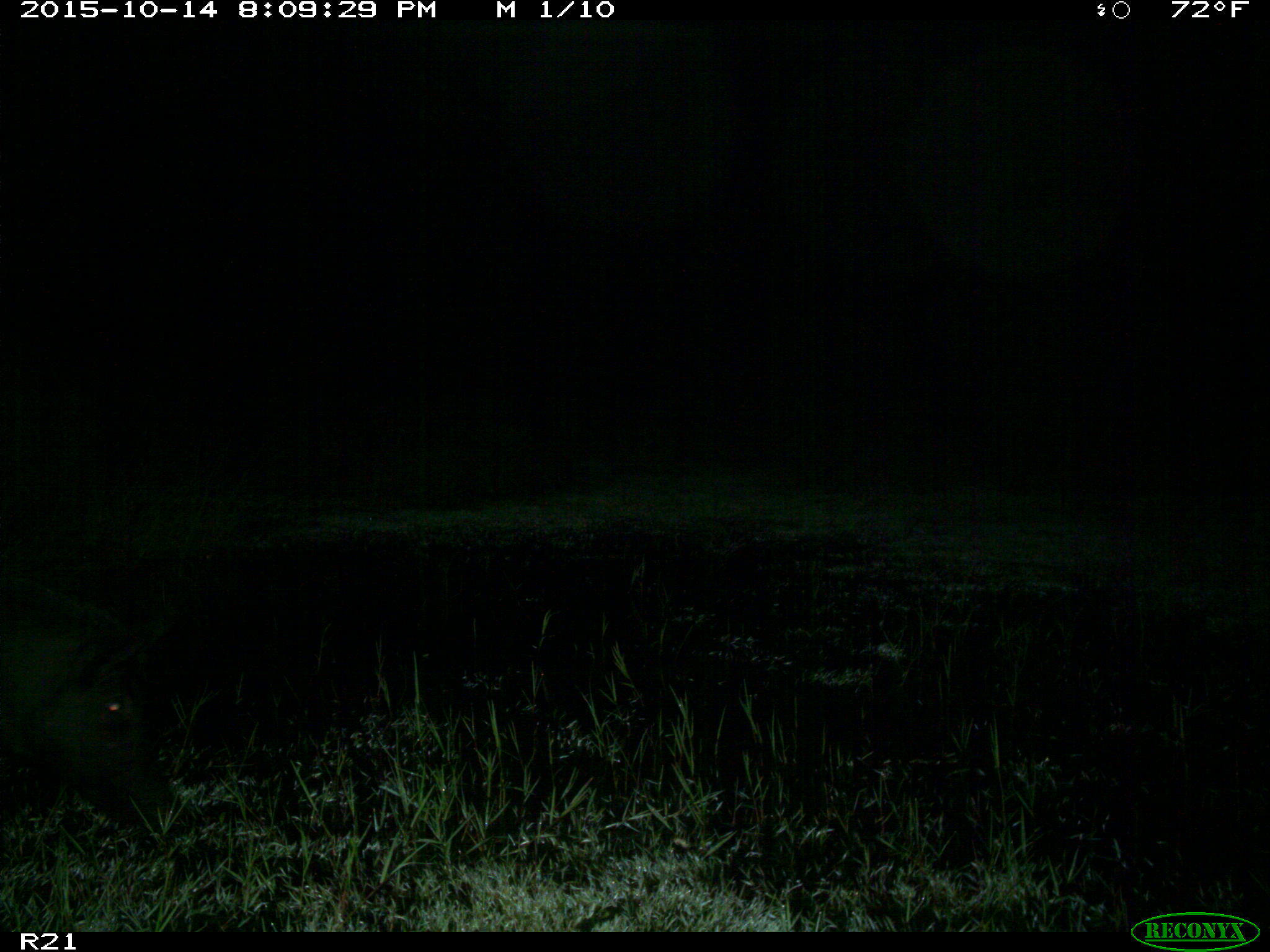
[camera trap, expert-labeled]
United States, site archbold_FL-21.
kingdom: Animalia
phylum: Chordata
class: Mammalia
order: Artiodactyla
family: Suidae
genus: Sus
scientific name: Sus scrofa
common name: wild boar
Sus scrofa (wild boar).